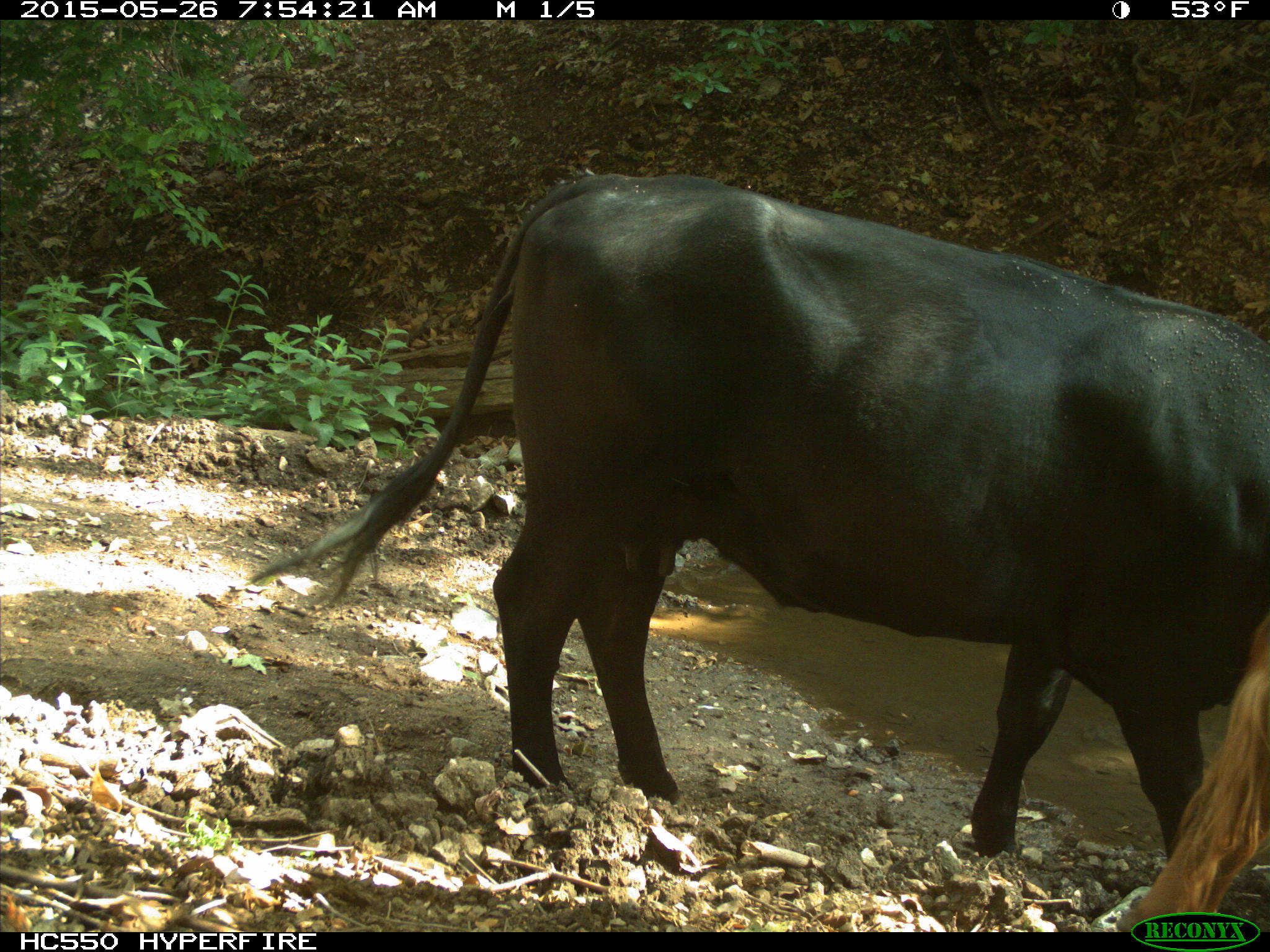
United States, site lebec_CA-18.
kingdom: Animalia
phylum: Chordata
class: Mammalia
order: Artiodactyla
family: Bovidae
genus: Bos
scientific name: Bos taurus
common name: domestic cow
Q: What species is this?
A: Bos taurus (domestic cow).